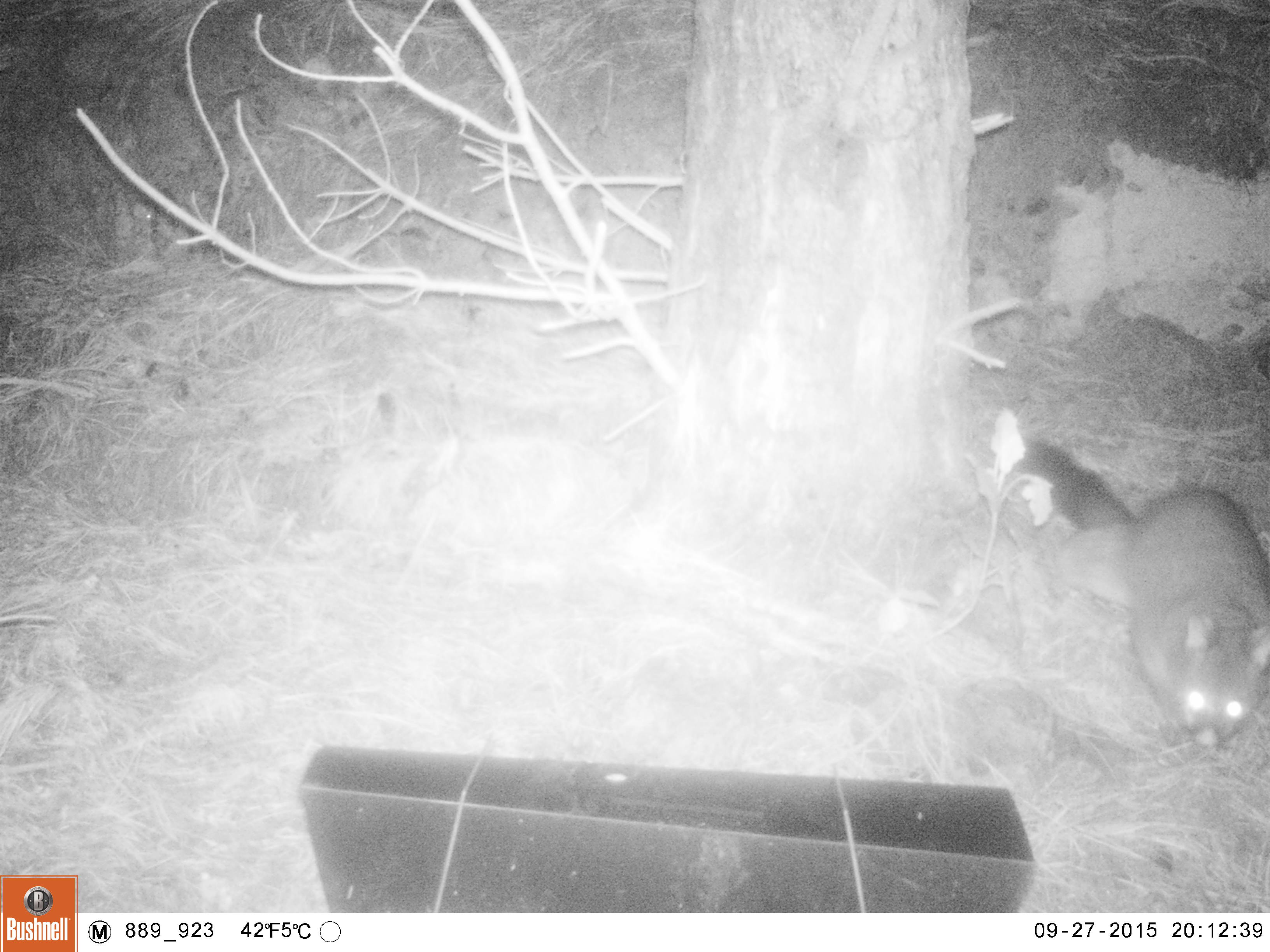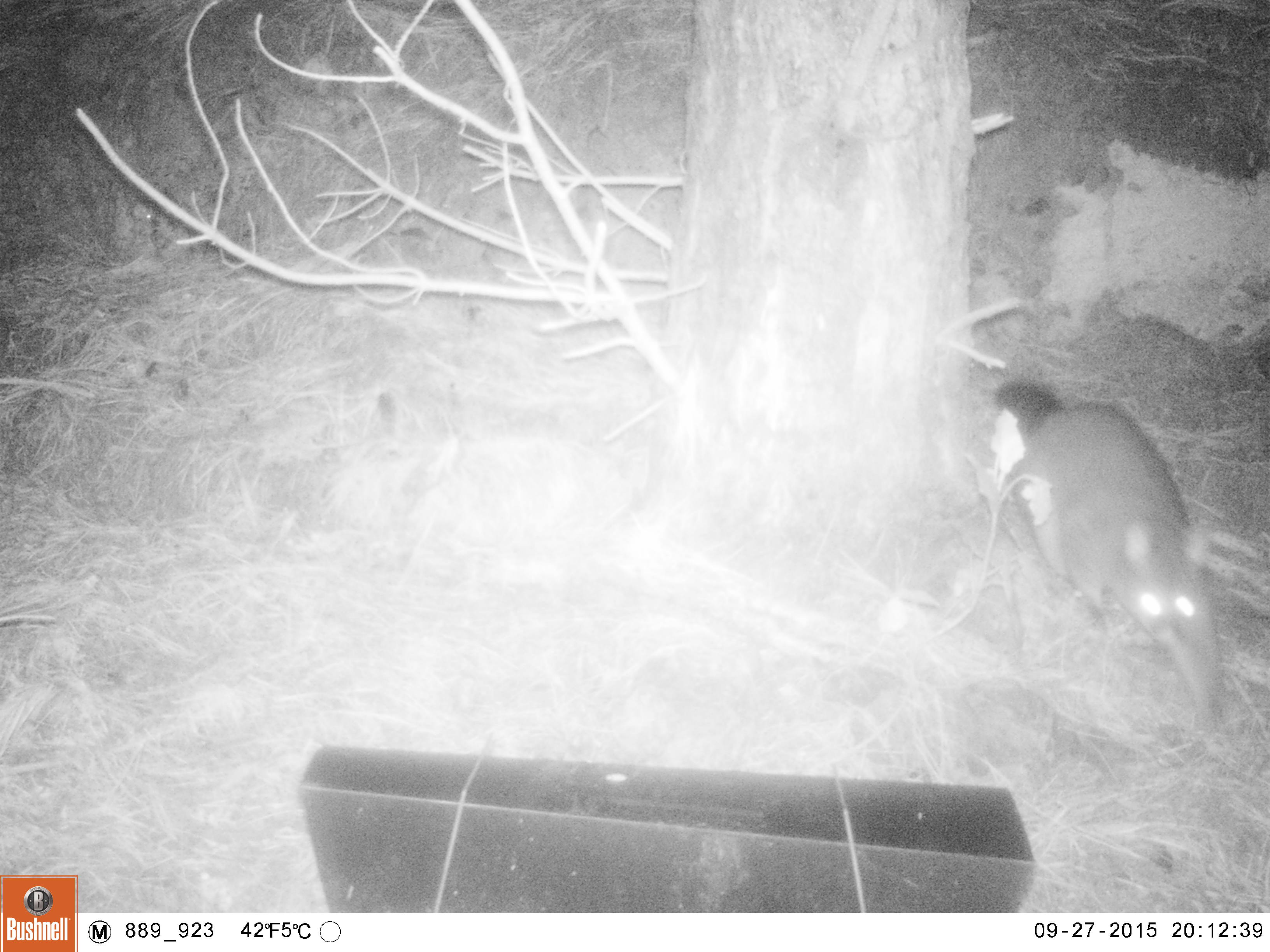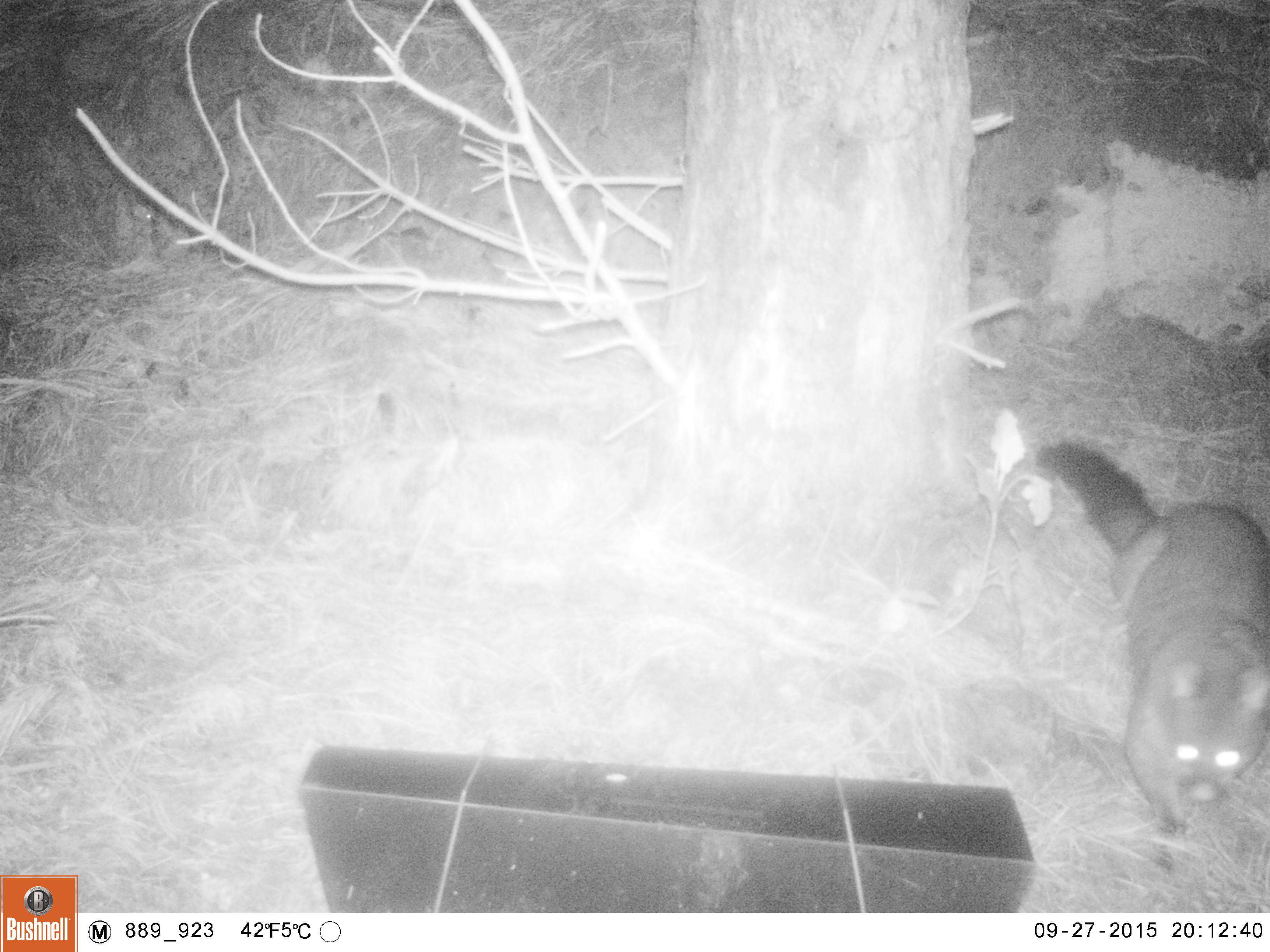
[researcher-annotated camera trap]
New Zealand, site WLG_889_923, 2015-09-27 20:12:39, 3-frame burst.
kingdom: Animalia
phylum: Chordata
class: Mammalia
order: Diprotodontia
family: Phalangeridae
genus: Trichosurus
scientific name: Trichosurus vulpecula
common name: common brushtail possum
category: possum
Possum (common brushtail possum) (Trichosurus vulpecula).